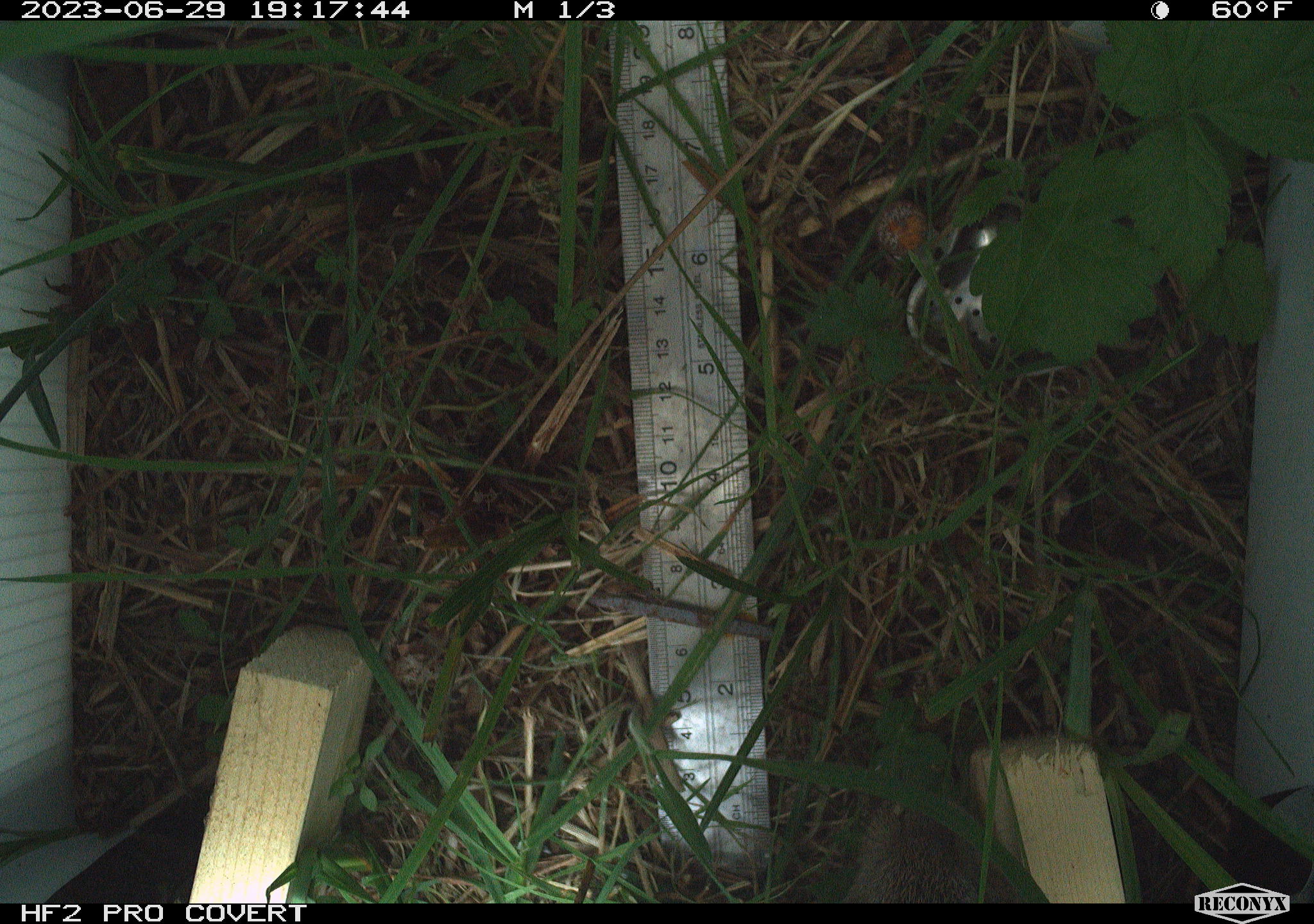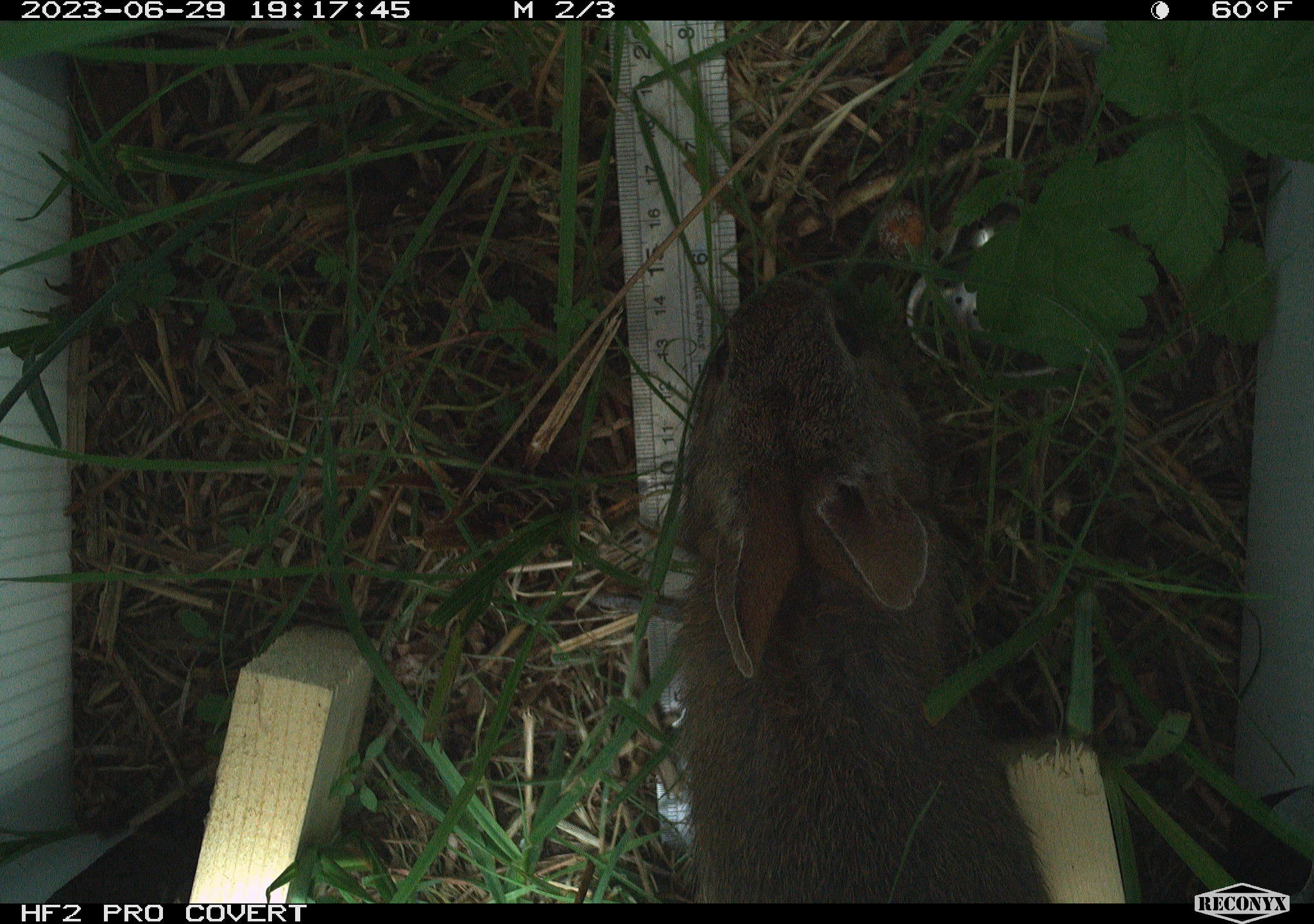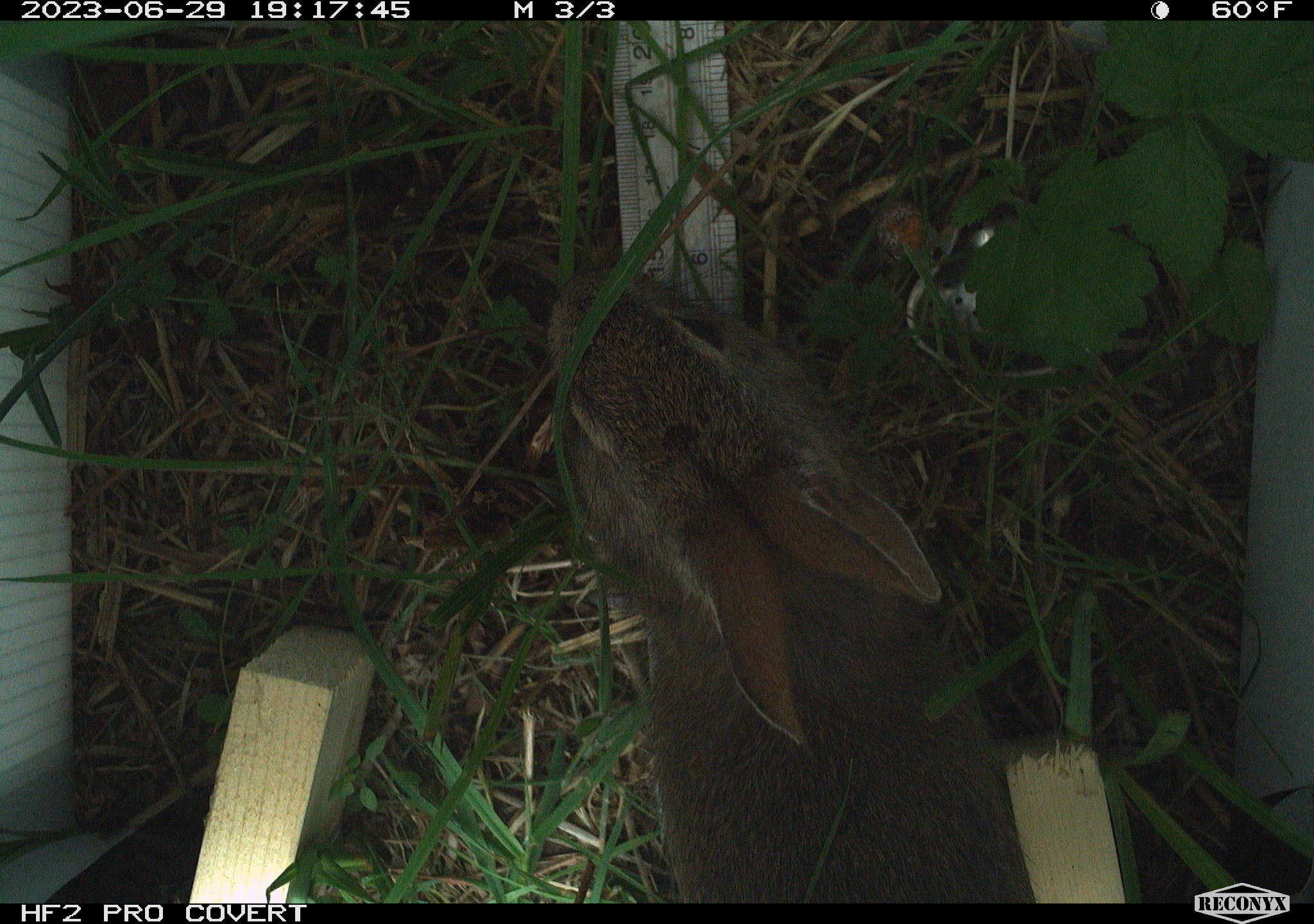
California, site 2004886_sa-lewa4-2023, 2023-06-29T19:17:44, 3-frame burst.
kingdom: Animalia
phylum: Chordata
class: Mammalia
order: Lagomorpha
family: Leporidae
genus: Sylvilagus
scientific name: Sylvilagus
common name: cottontail rabbits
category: sylvilagus species